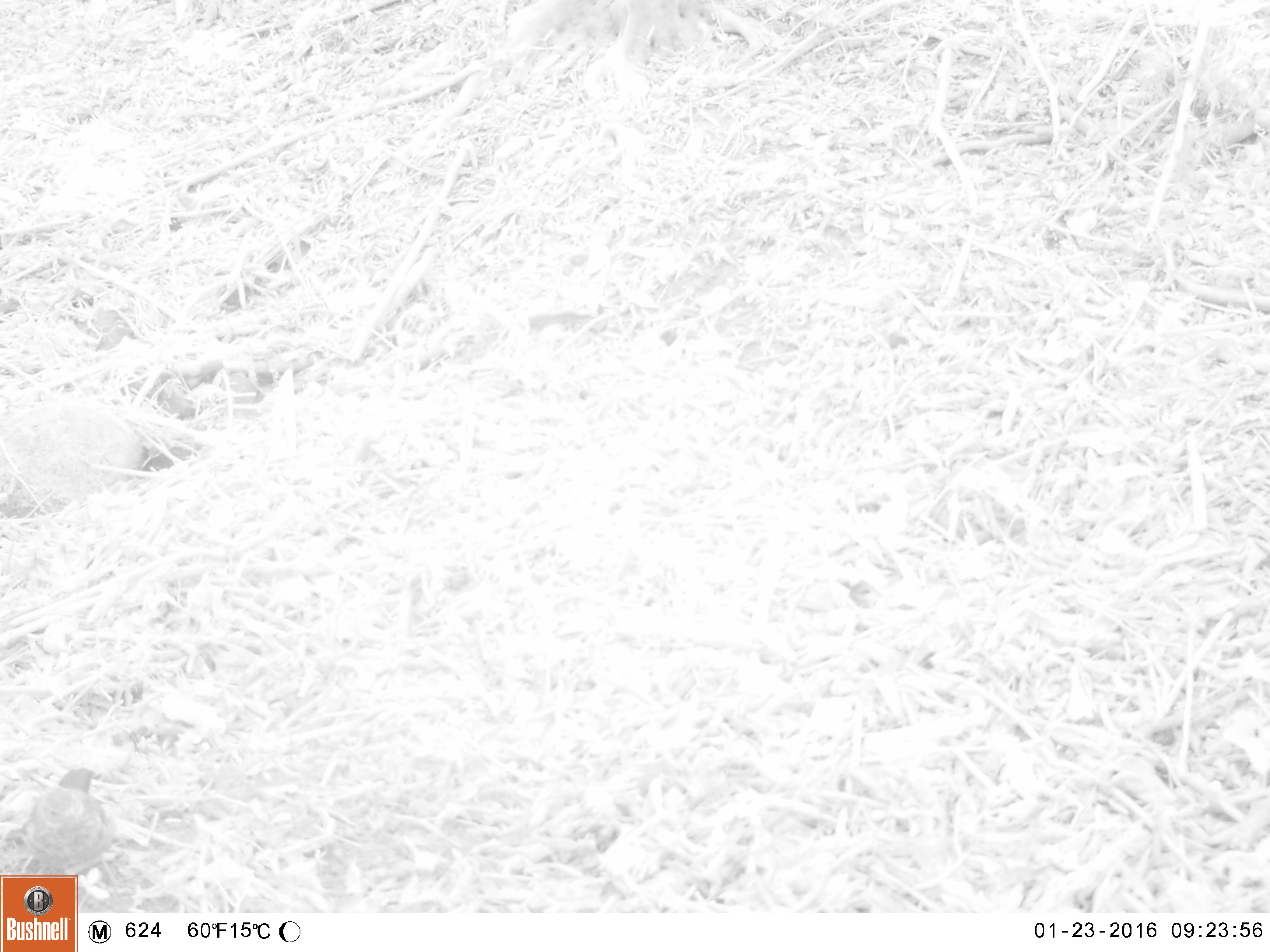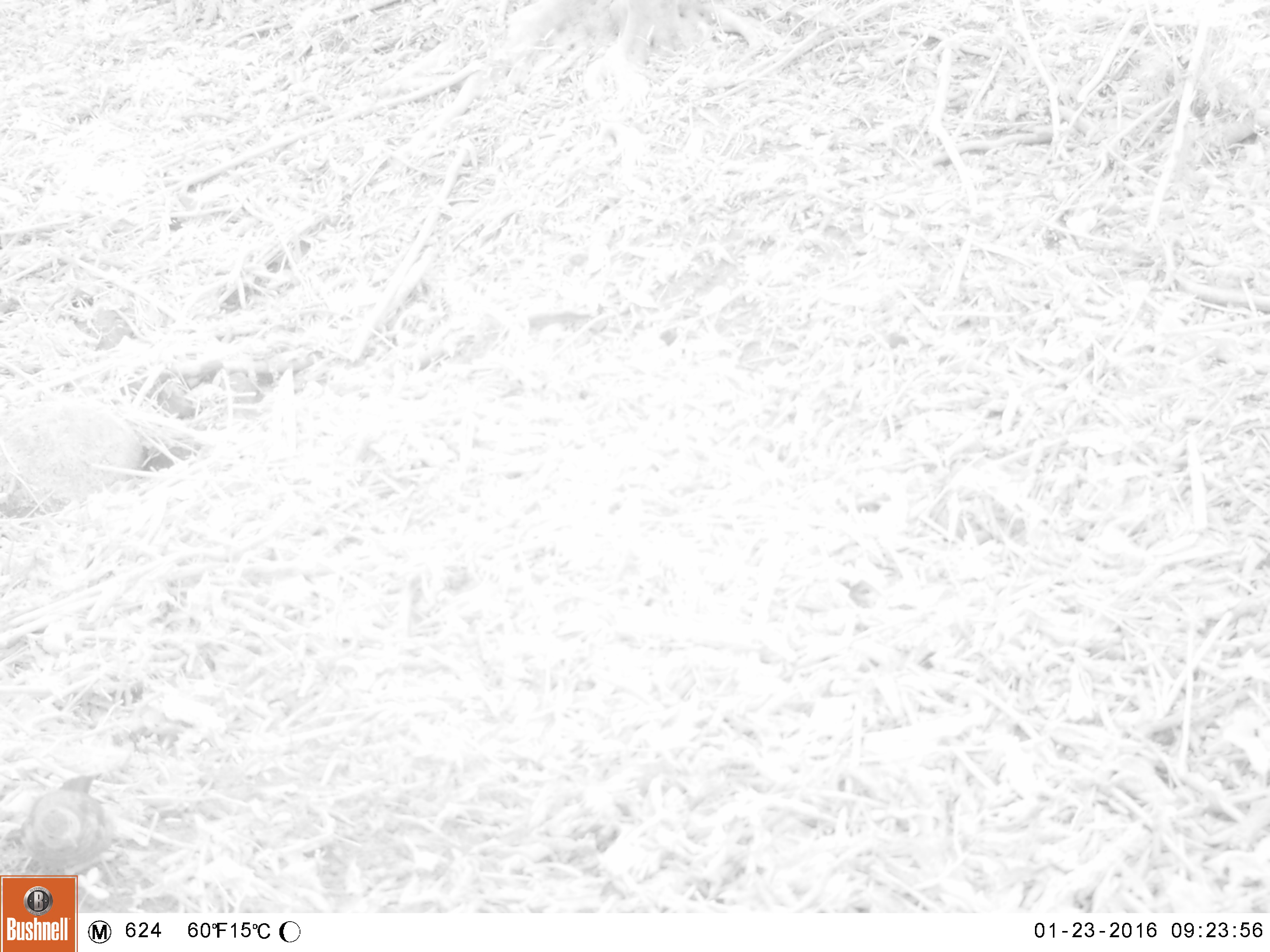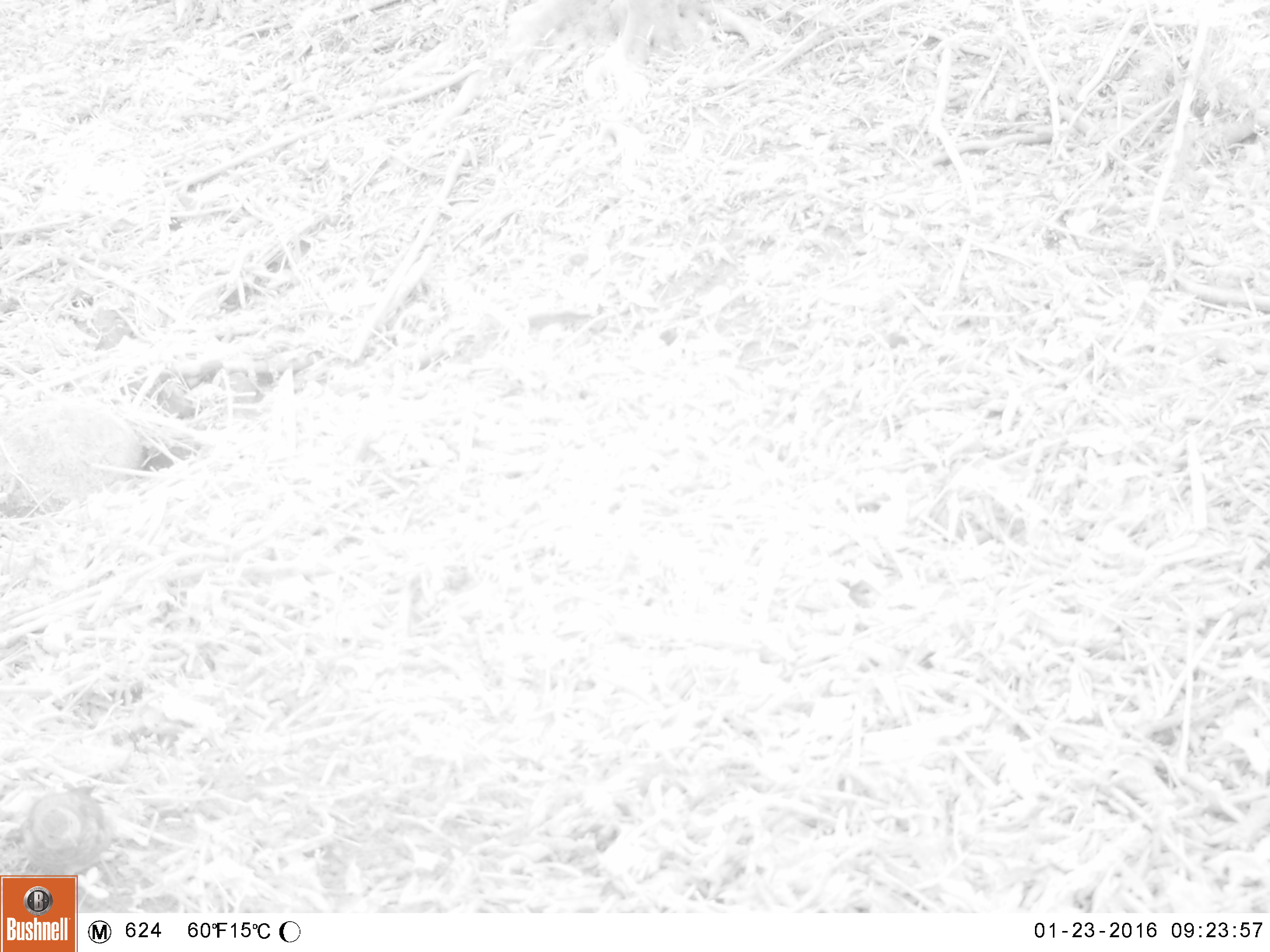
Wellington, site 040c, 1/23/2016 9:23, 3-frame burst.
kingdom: Animalia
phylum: Chordata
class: Aves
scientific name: Aves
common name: bird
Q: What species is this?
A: Bird (Aves).